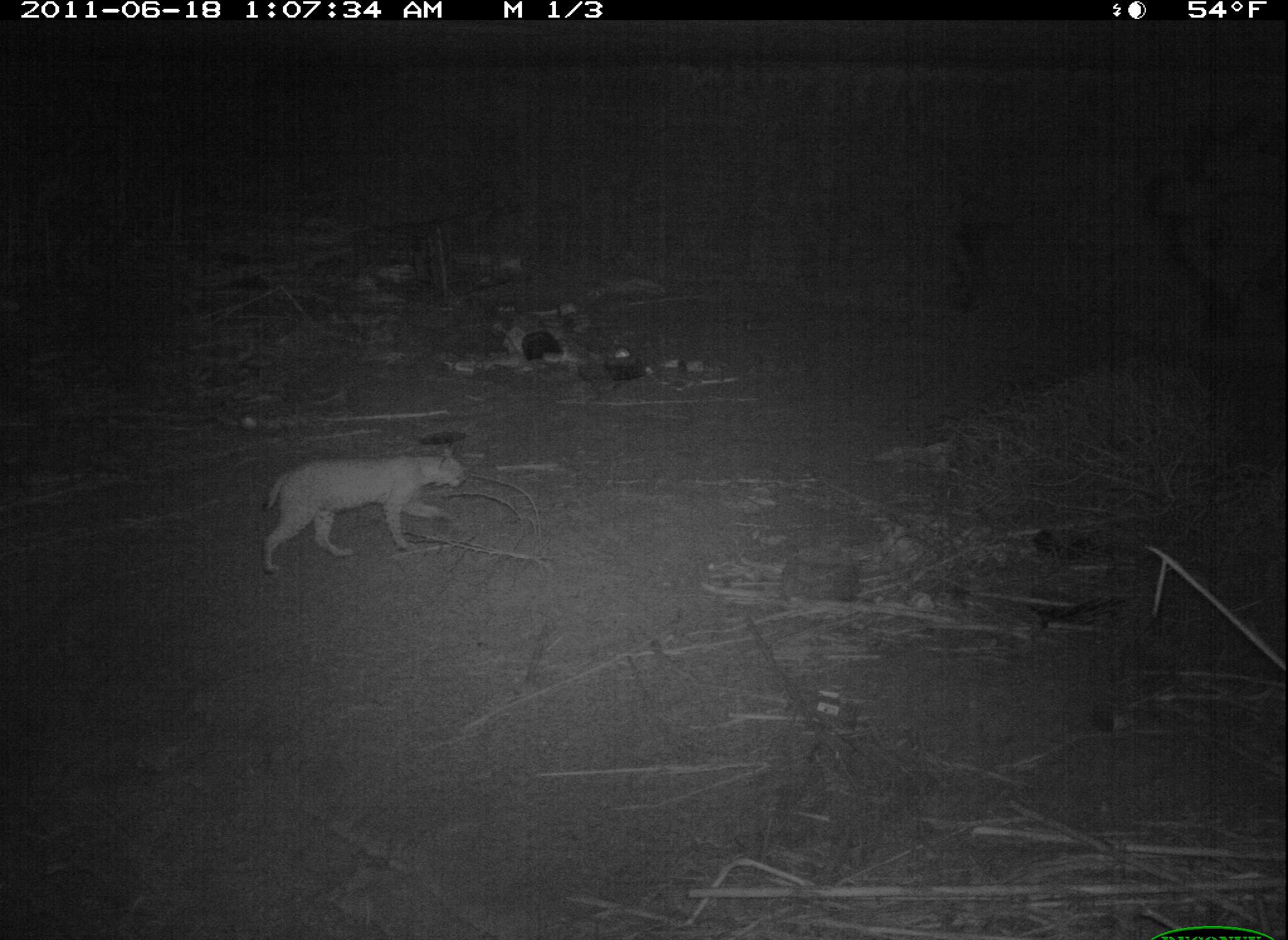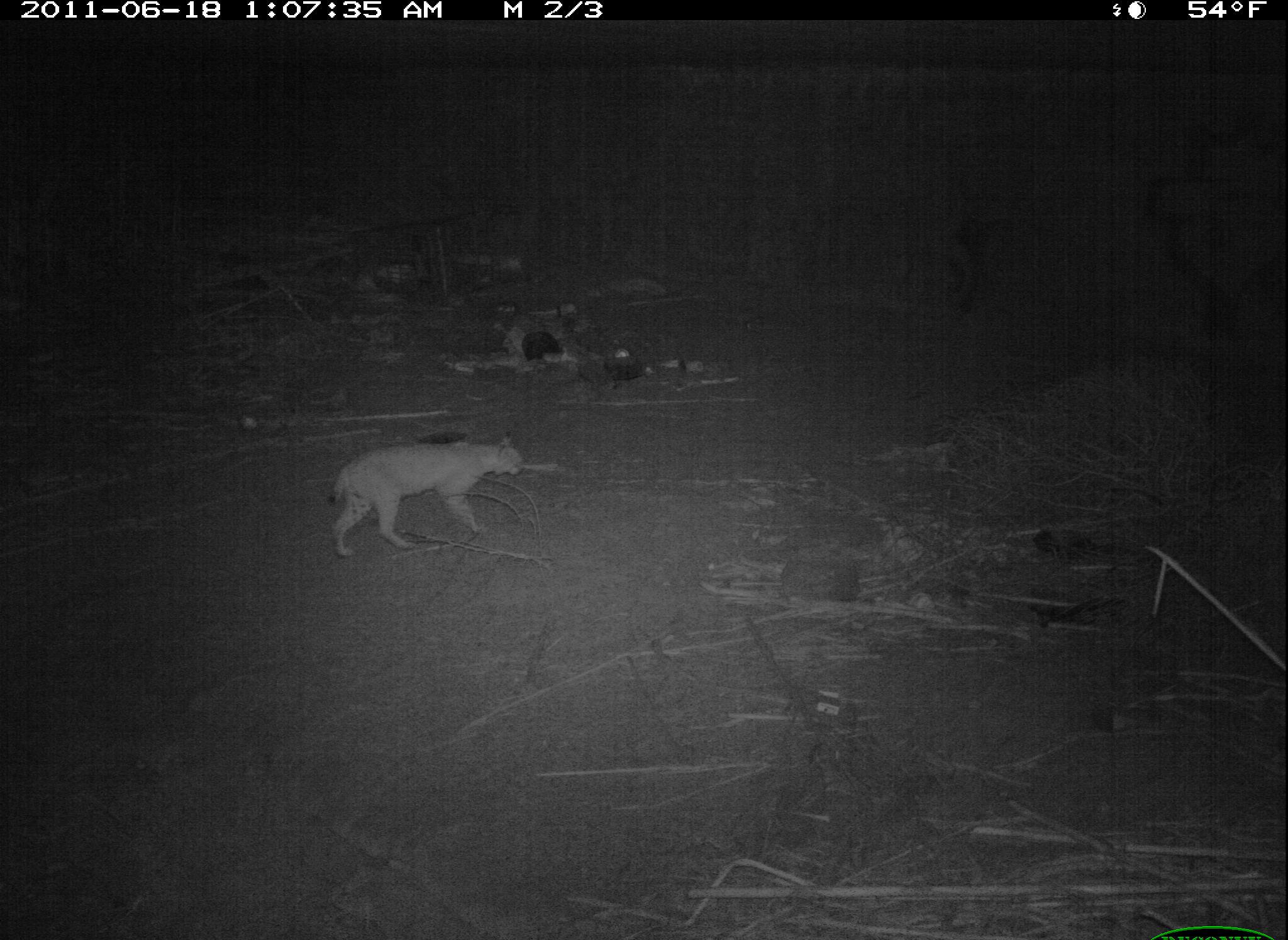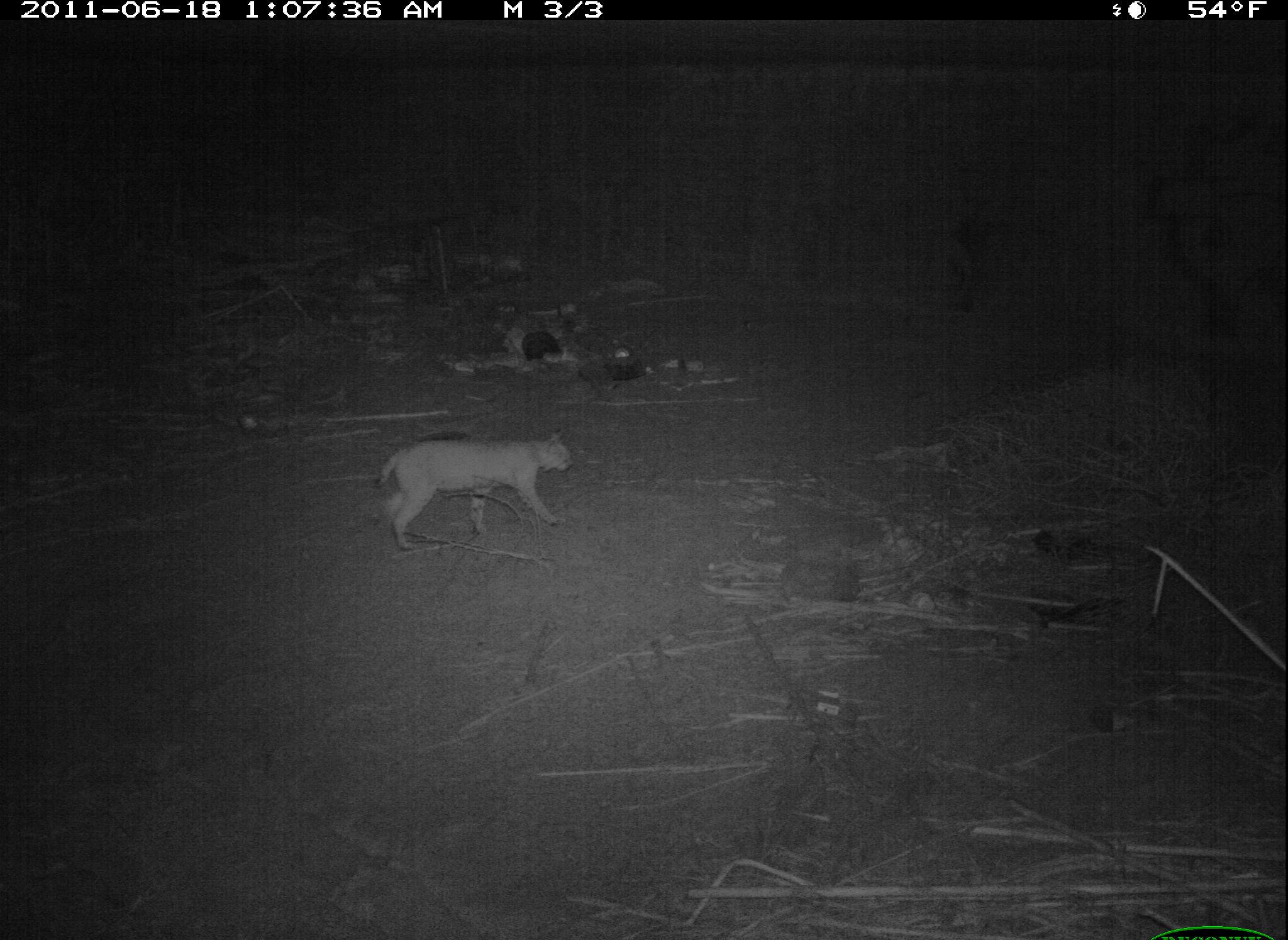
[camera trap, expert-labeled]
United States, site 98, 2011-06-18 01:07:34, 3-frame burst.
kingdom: Animalia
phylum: Chordata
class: Mammalia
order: Carnivora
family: Felidae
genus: Lynx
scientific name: Lynx rufus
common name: bobcat